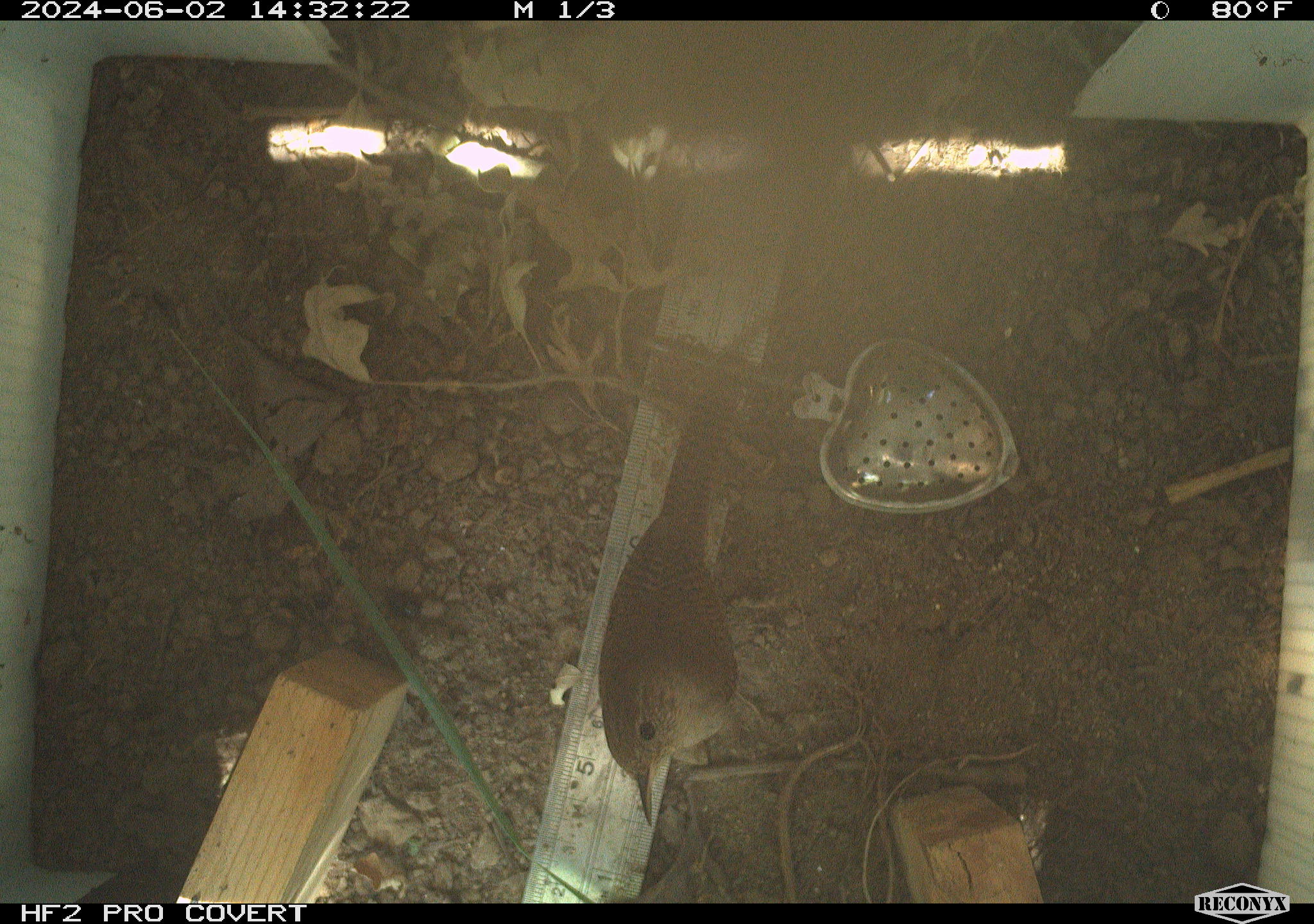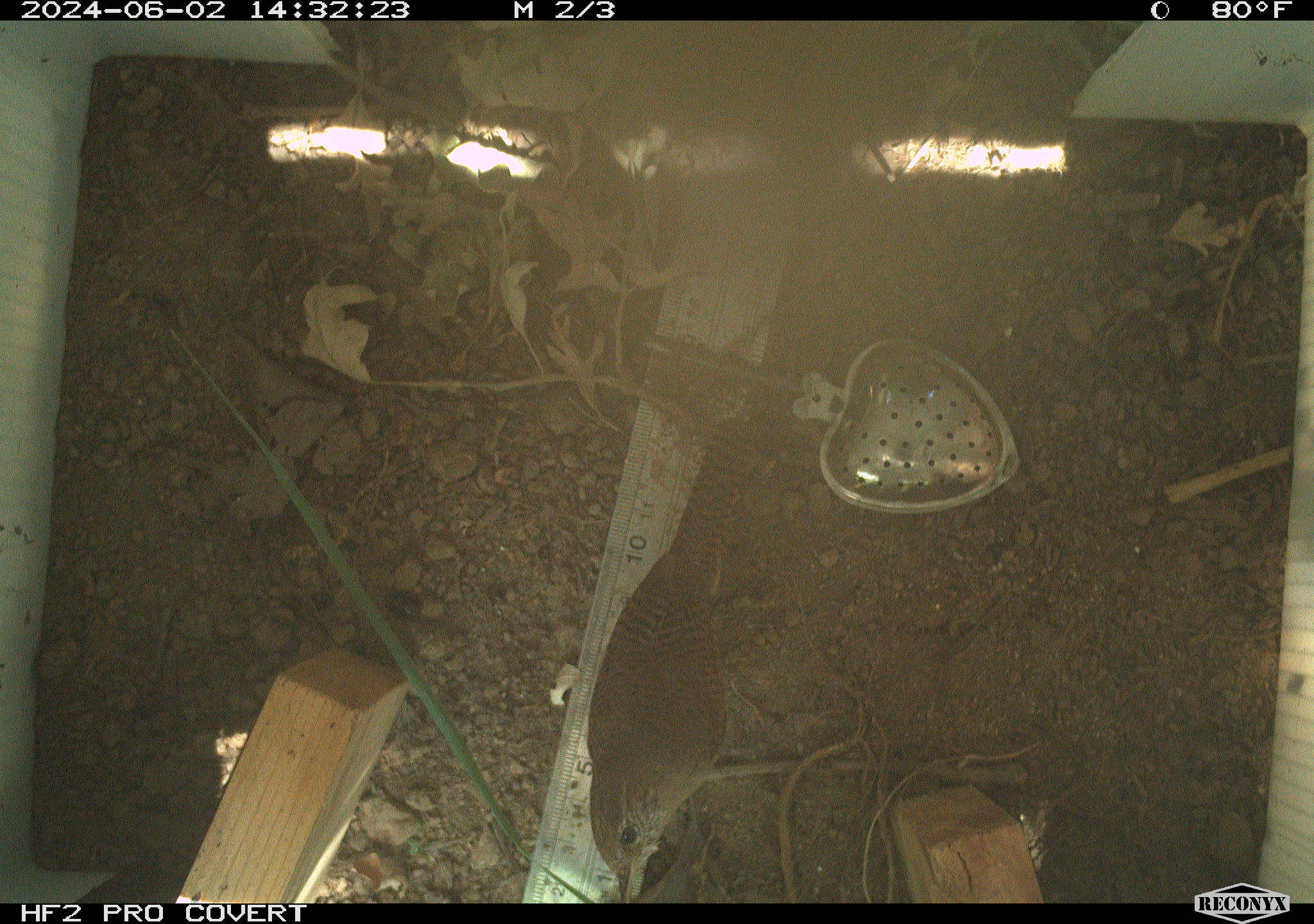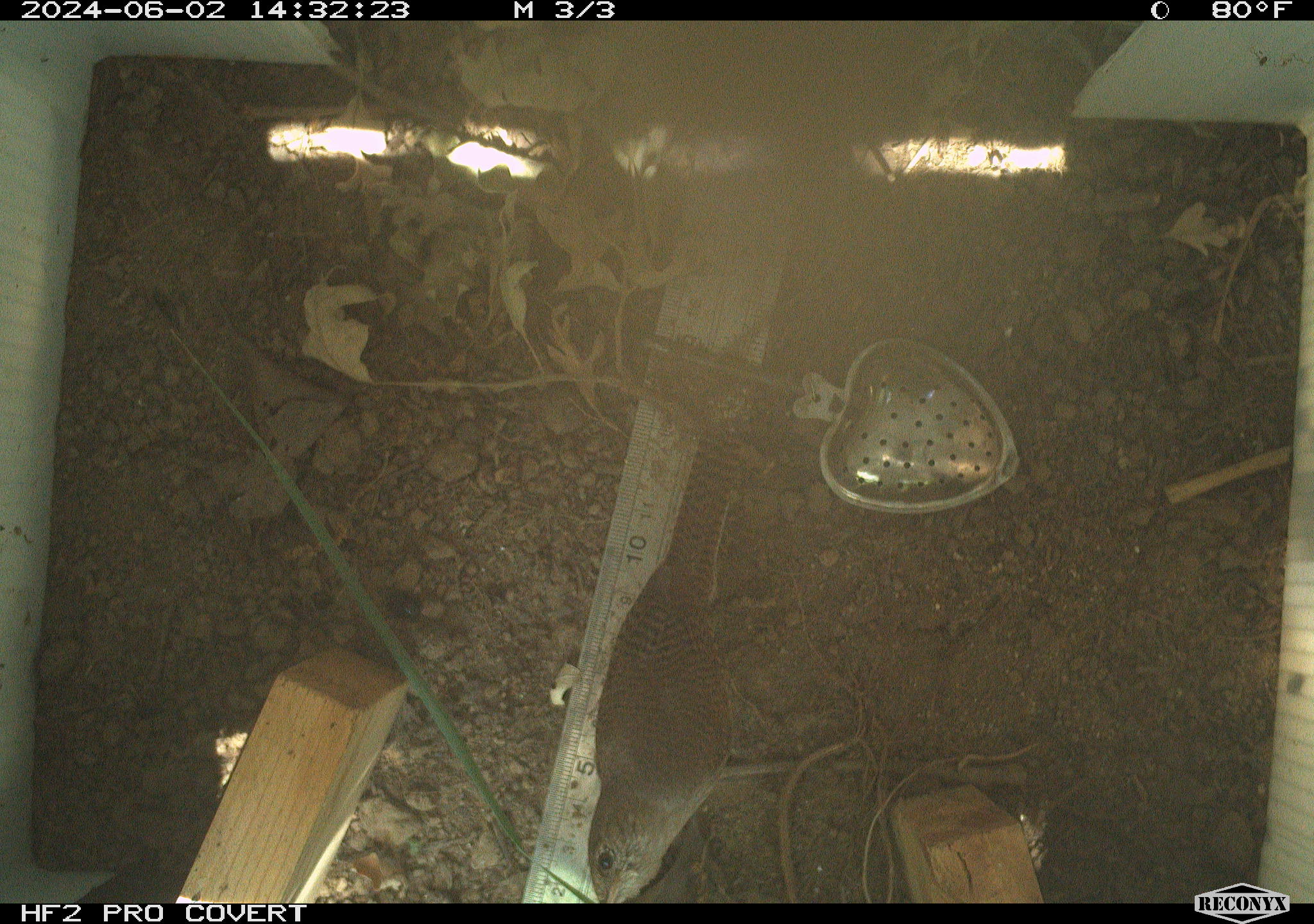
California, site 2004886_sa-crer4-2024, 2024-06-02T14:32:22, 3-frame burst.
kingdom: Animalia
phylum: Chordata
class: Aves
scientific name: Aves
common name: bird